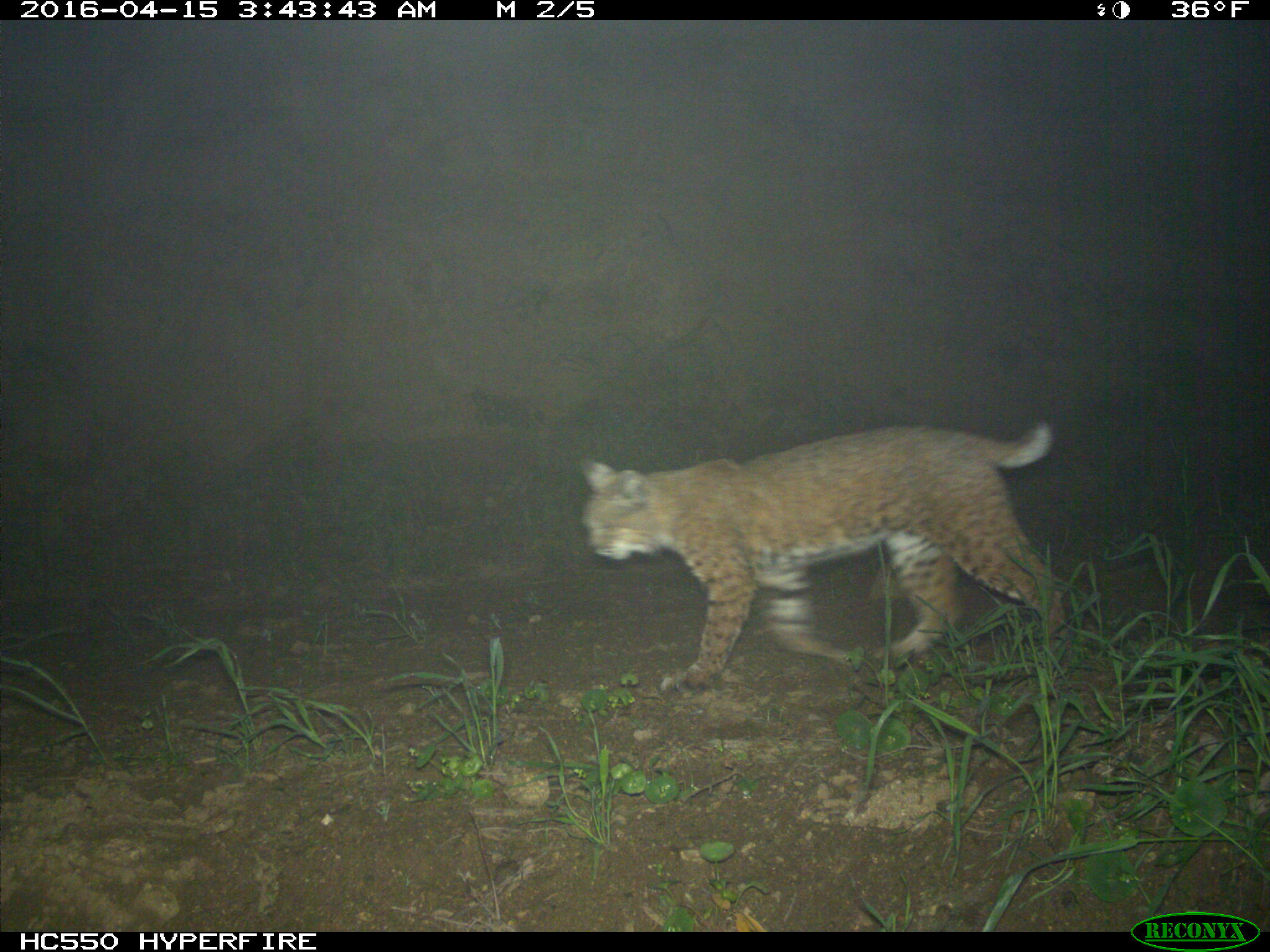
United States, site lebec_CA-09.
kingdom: Animalia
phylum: Chordata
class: Mammalia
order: Carnivora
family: Felidae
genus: Lynx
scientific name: Lynx rufus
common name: bobcat